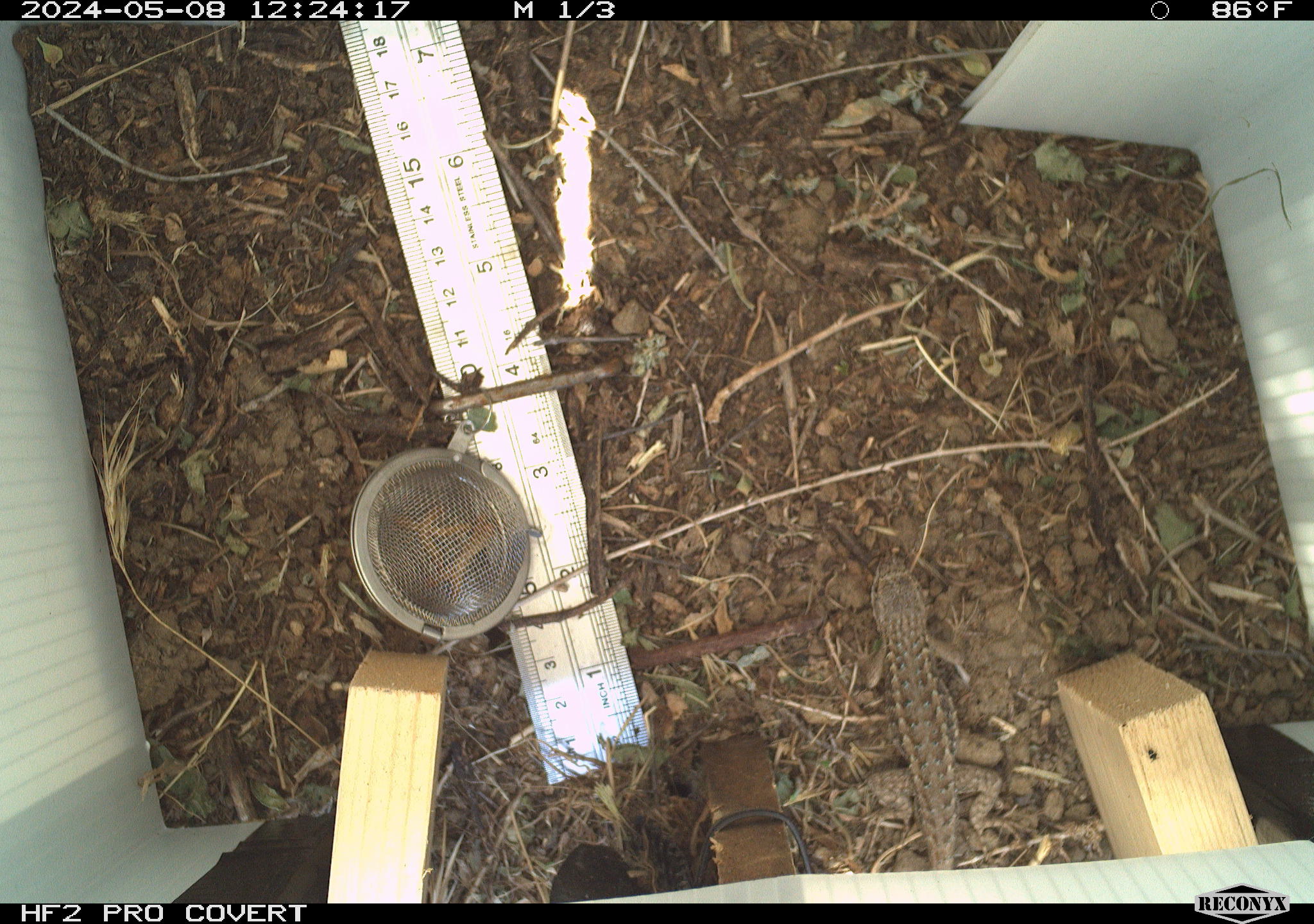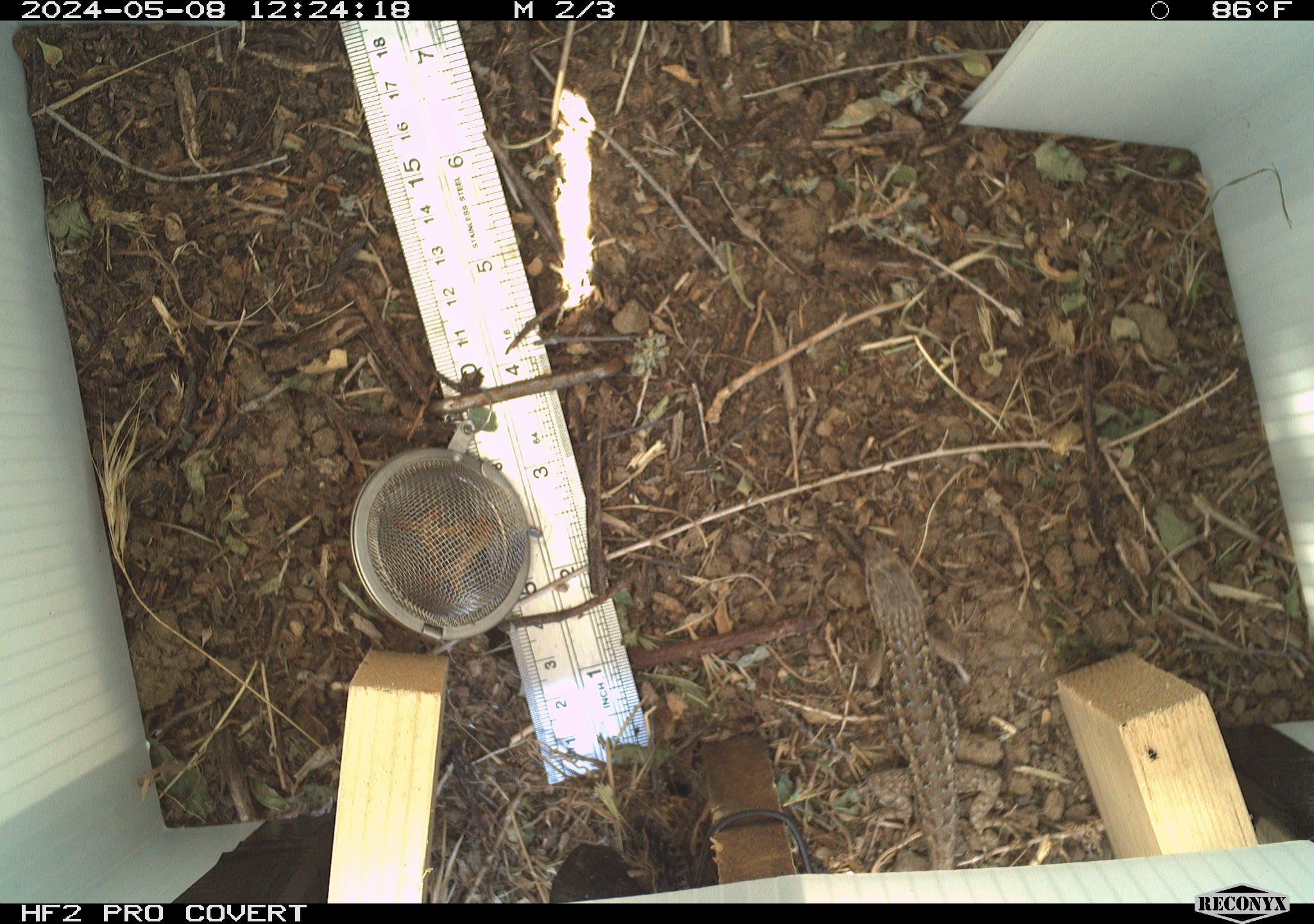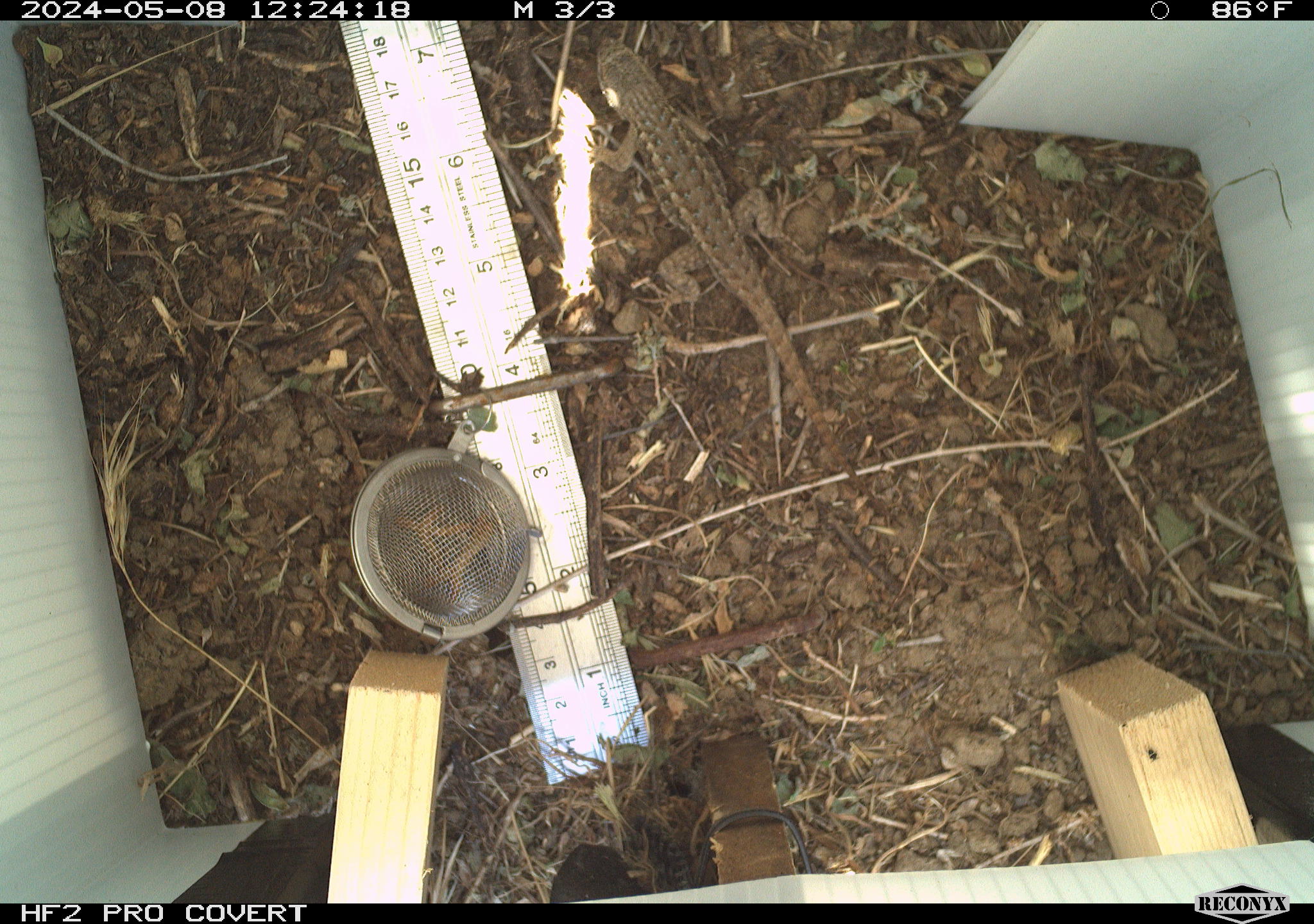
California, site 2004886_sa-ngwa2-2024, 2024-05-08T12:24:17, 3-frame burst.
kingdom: Animalia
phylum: Chordata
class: Reptilia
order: Squamata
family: Phrynosomatidae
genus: Sceloporus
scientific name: Sceloporus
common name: spiny lizards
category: sceloporus species